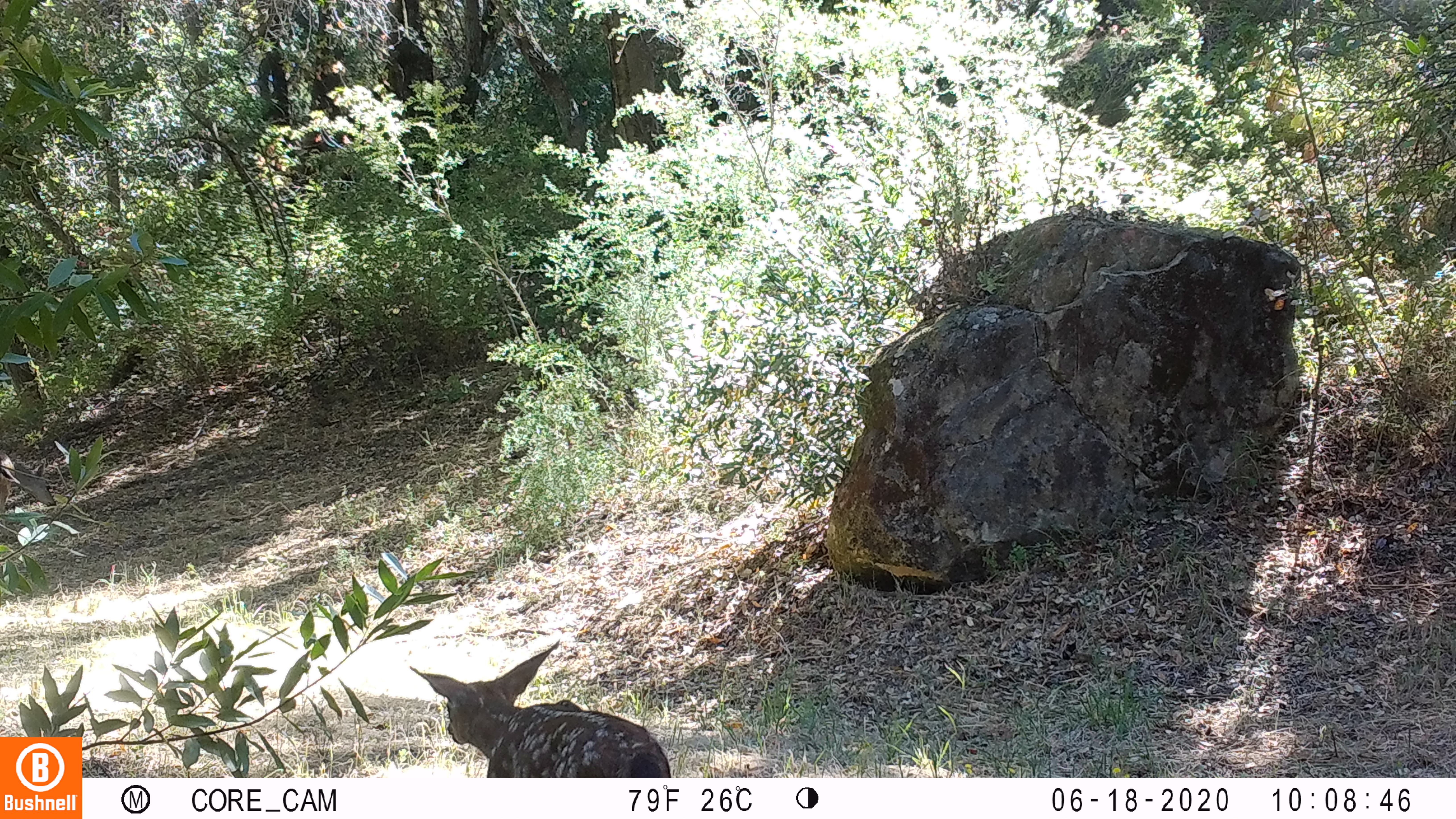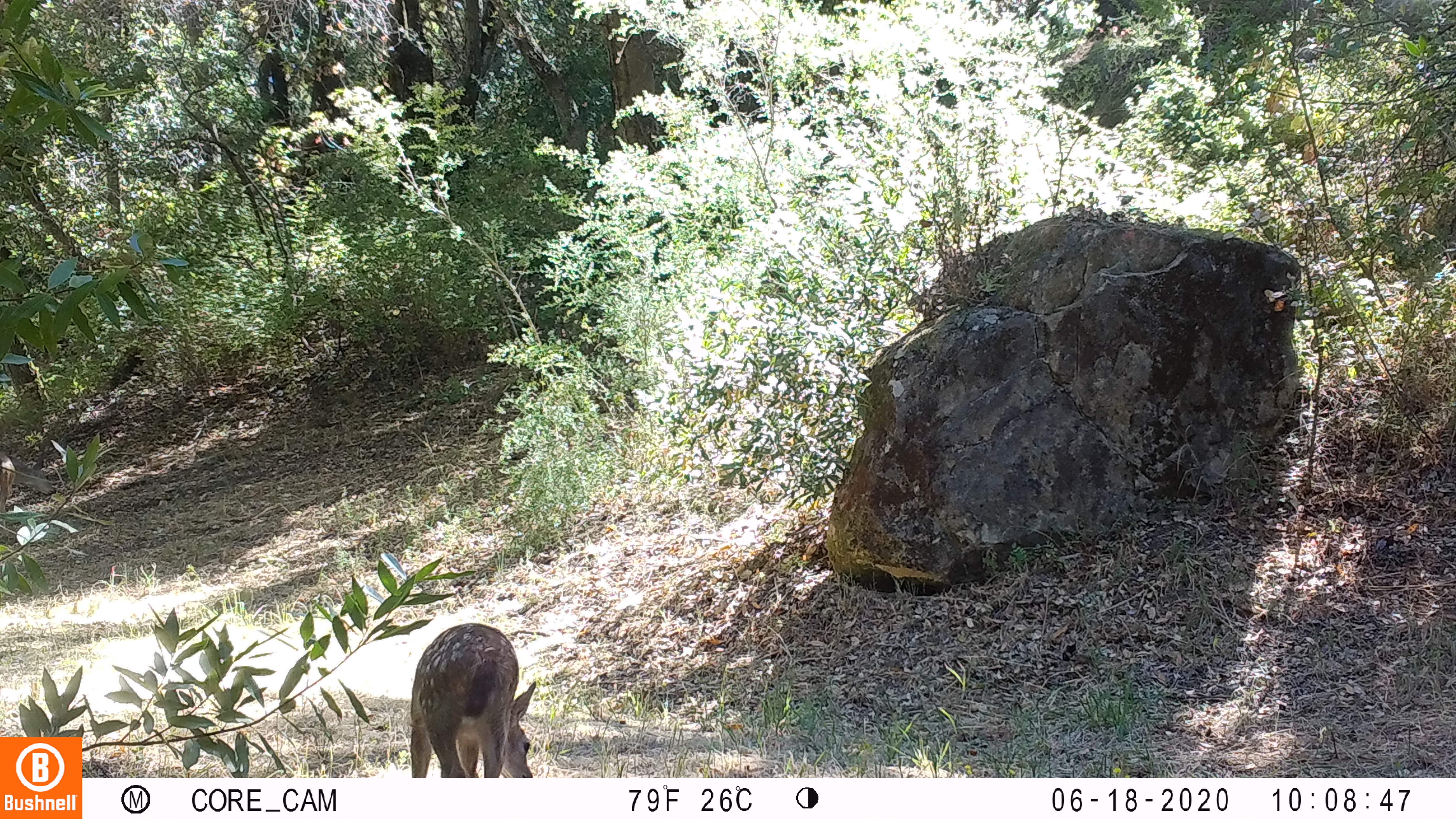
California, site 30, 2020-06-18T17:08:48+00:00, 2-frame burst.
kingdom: Animalia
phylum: Chordata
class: Mammalia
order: Artiodactyla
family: Cervidae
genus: Odocoileus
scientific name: Odocoileus hemionus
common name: mule deer